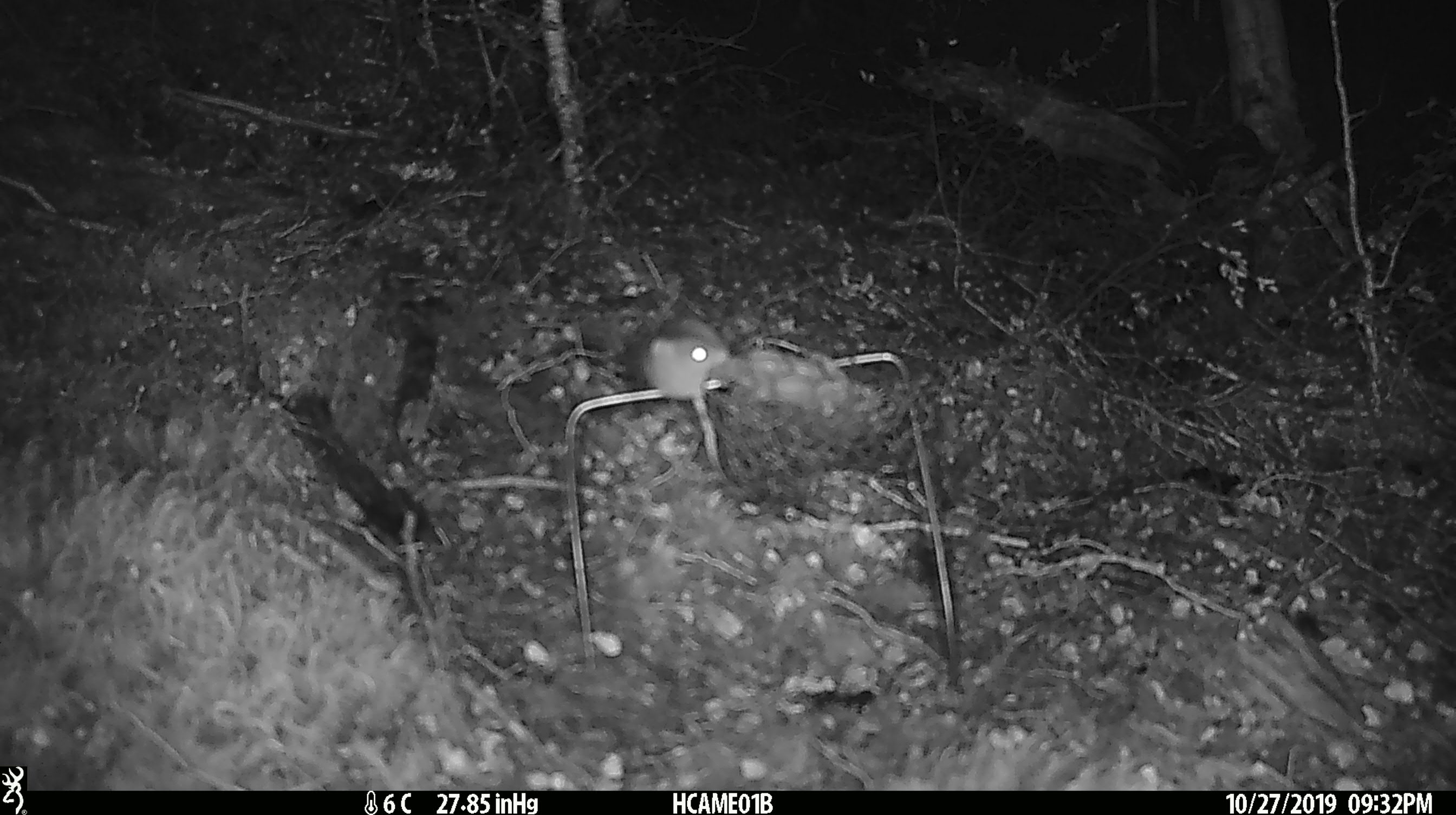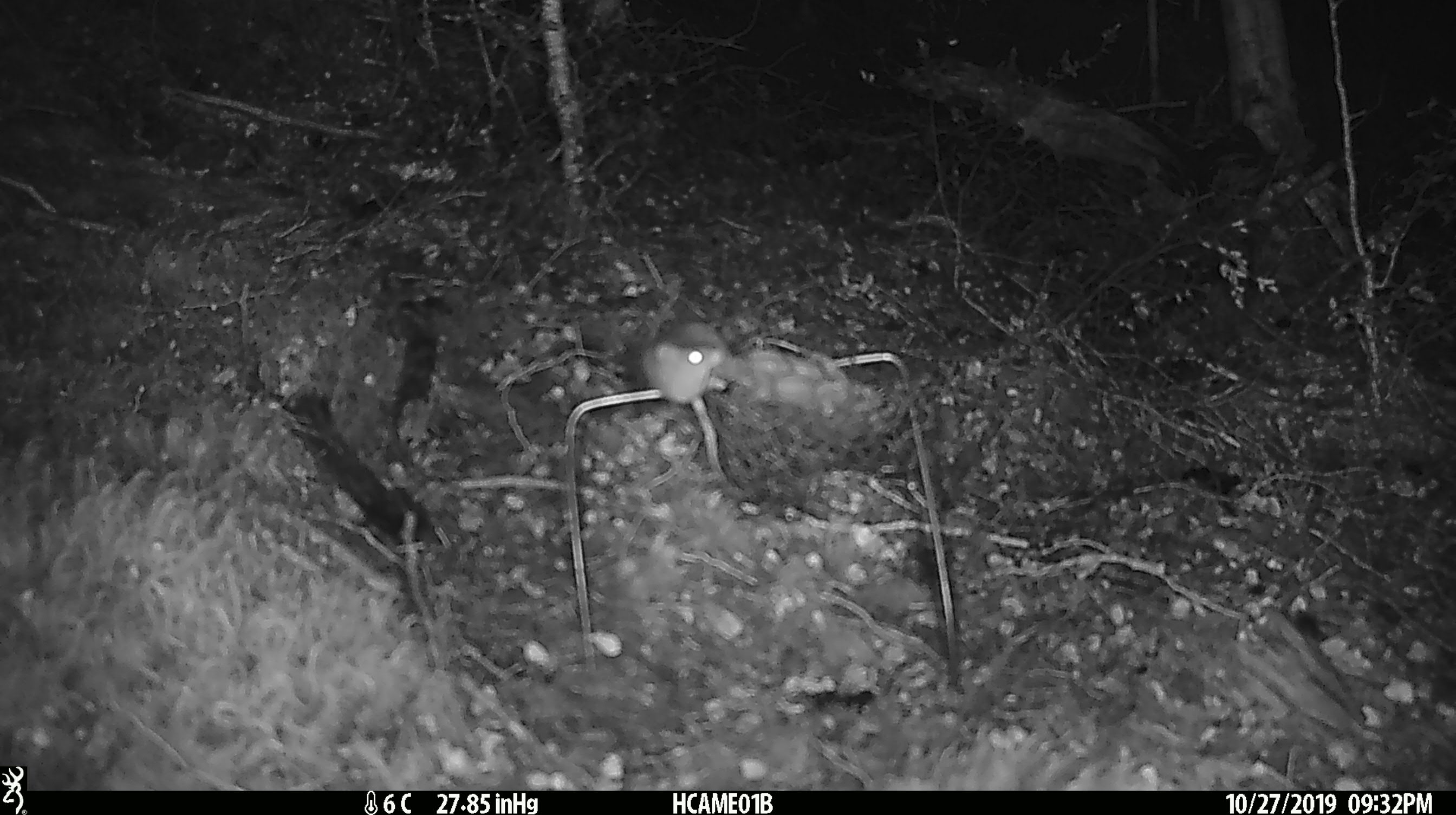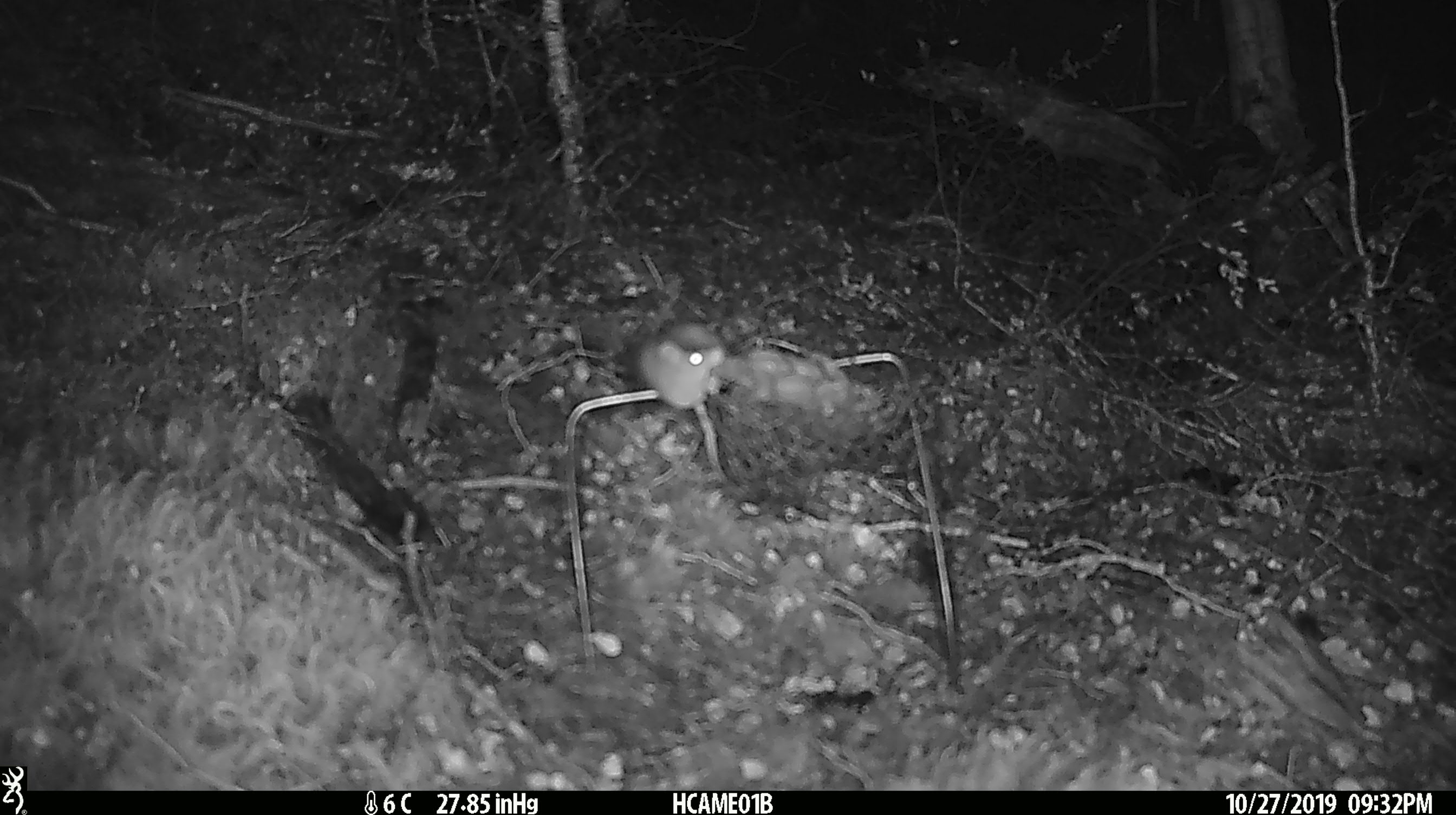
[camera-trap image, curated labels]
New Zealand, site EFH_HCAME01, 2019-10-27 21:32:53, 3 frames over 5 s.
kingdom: Animalia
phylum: Chordata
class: Mammalia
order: Rodentia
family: Muridae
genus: Mus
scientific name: Mus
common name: mouse